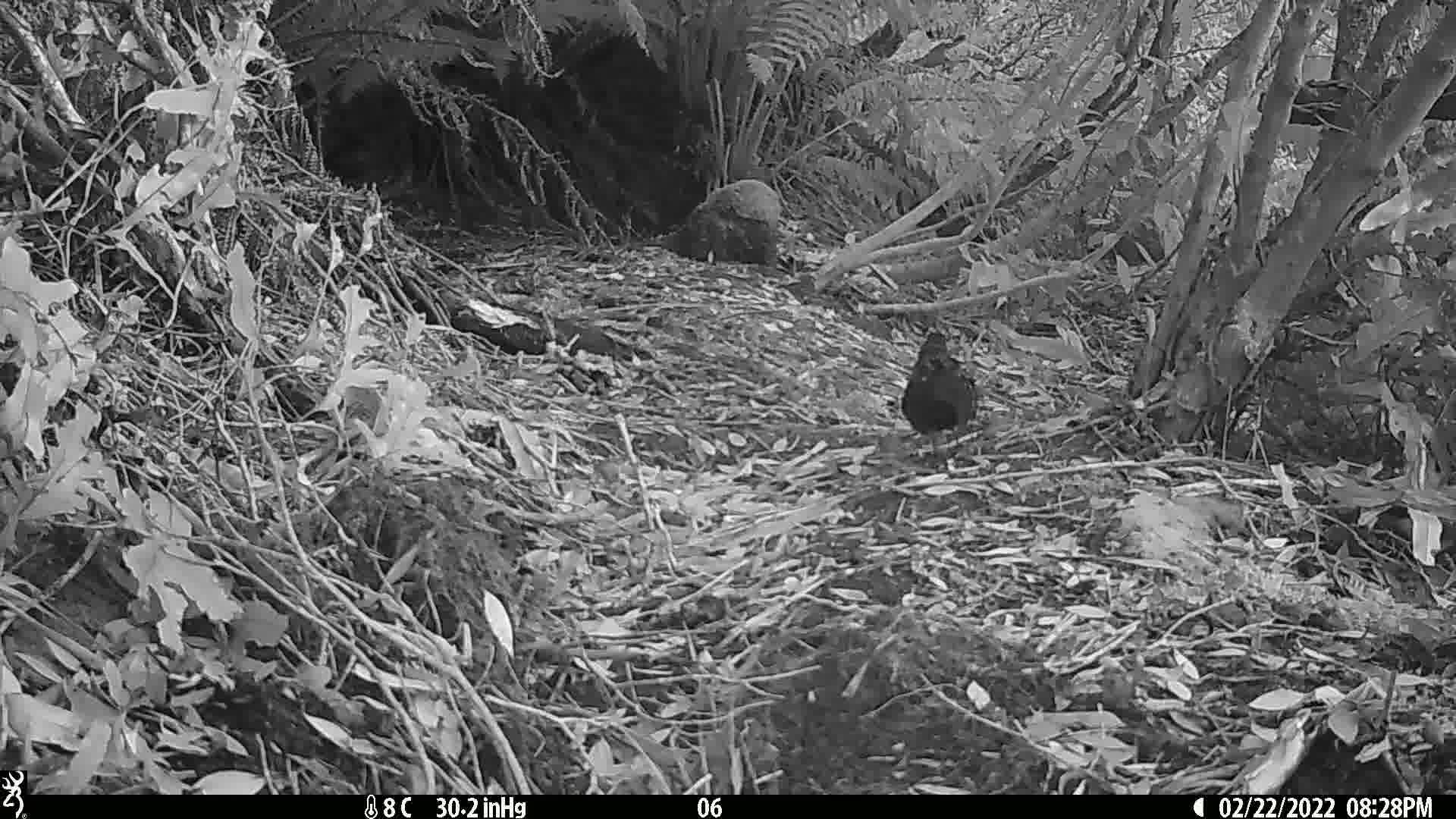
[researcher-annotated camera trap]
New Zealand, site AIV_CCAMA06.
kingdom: Animalia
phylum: Chordata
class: Aves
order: Passeriformes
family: Turdidae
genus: Turdus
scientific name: Turdus merula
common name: eurasian blackbird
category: blackbird